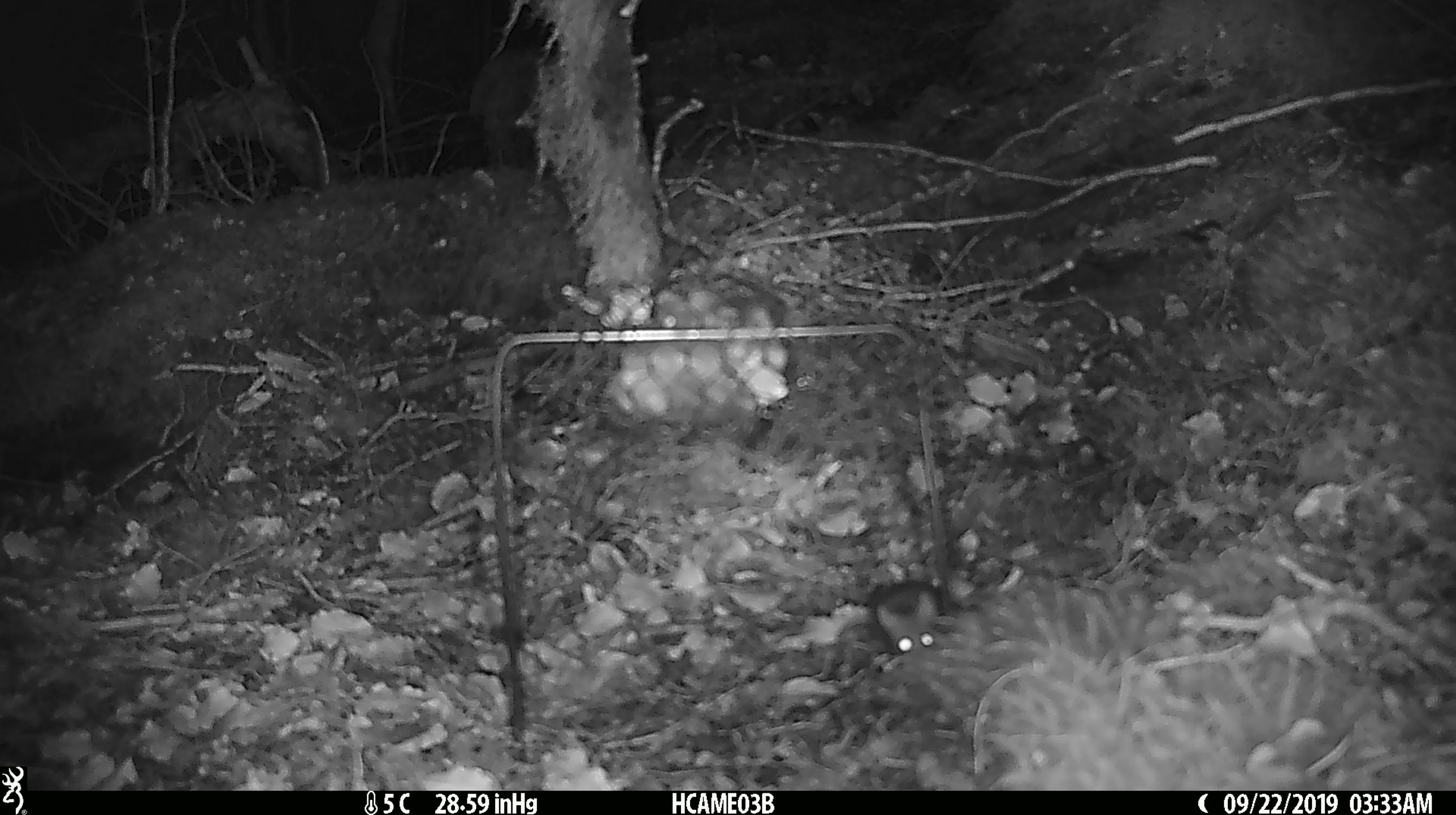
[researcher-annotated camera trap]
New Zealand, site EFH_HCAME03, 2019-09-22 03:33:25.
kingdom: Animalia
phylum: Chordata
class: Mammalia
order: Rodentia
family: Muridae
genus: Mus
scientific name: Mus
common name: mouse